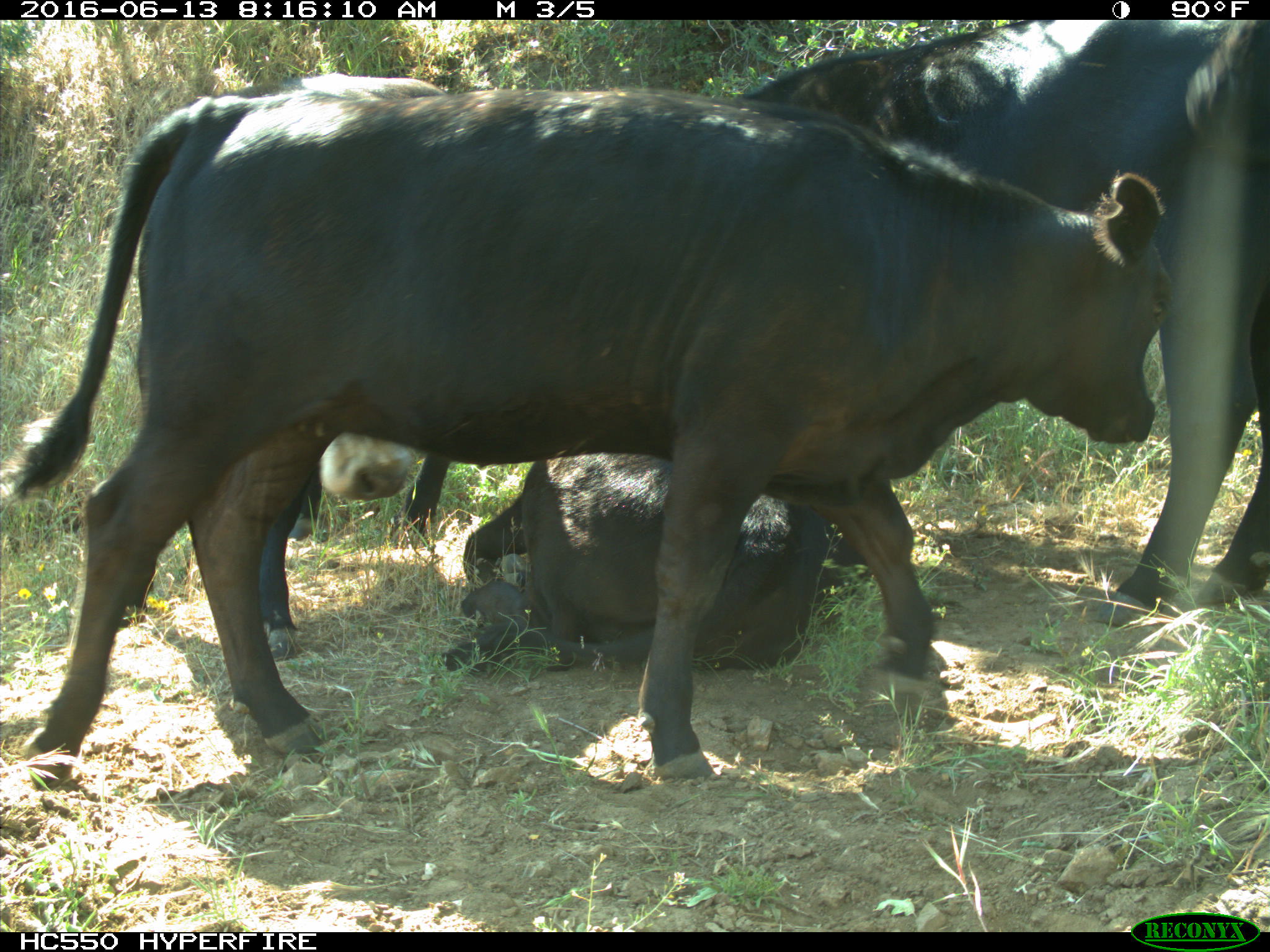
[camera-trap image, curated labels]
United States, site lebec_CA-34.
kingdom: Animalia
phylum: Chordata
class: Mammalia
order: Artiodactyla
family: Bovidae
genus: Bos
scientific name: Bos taurus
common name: domestic cow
Bos taurus (domestic cow).